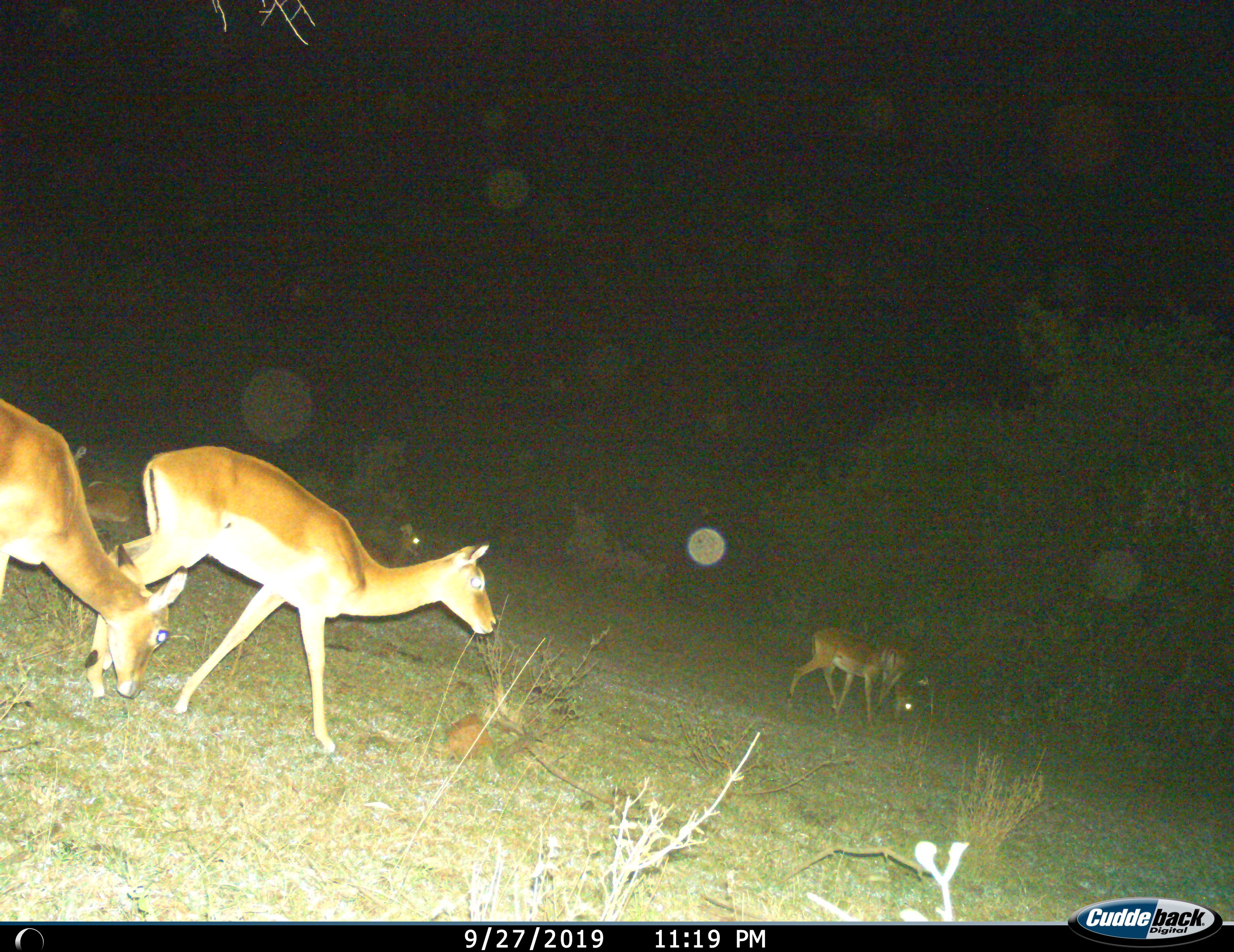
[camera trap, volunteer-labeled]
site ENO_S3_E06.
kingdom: Animalia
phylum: Chordata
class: Mammalia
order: Artiodactyla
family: Bovidae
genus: Aepyceros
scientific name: Aepyceros melampus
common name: impala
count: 6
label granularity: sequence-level